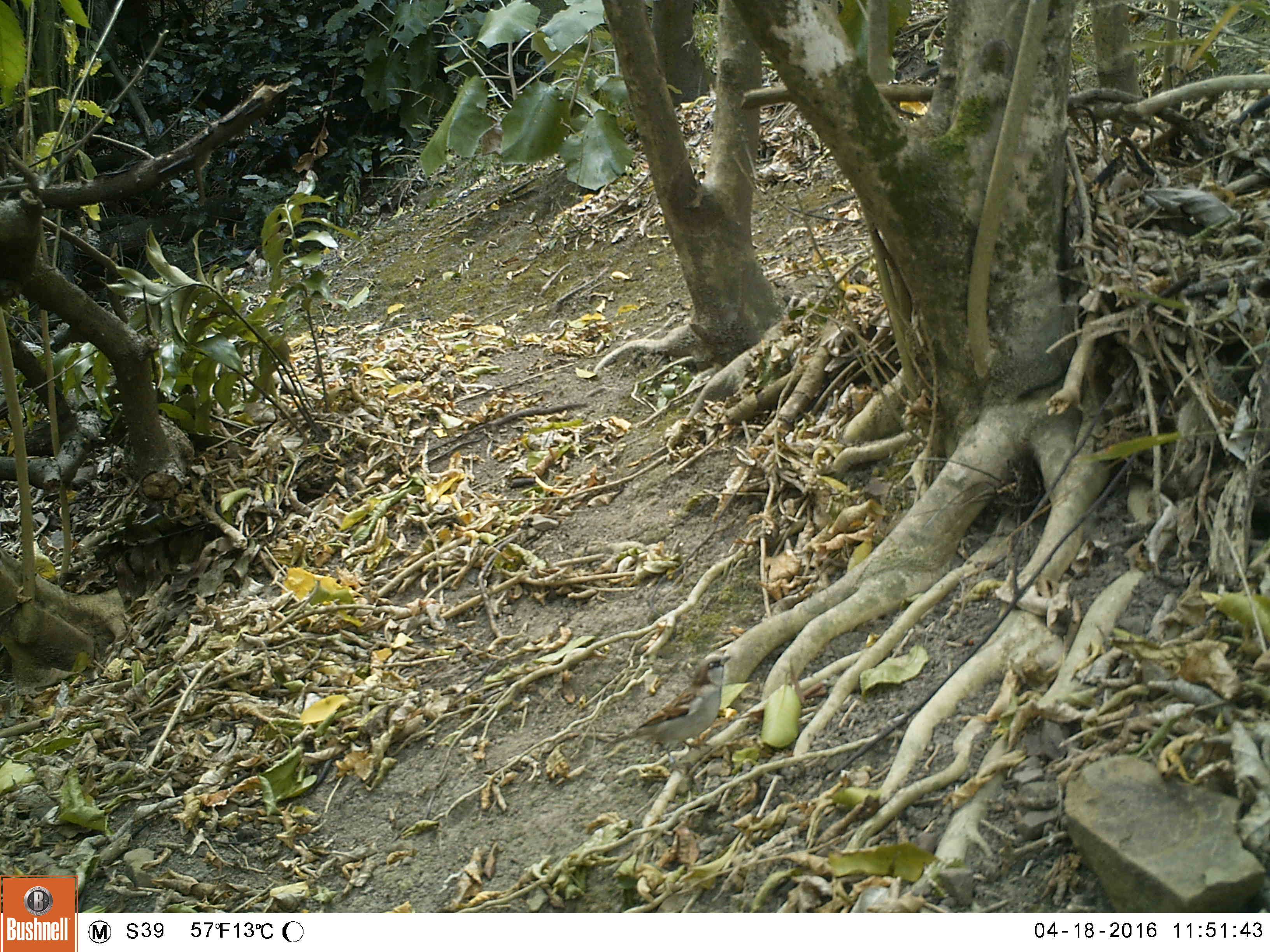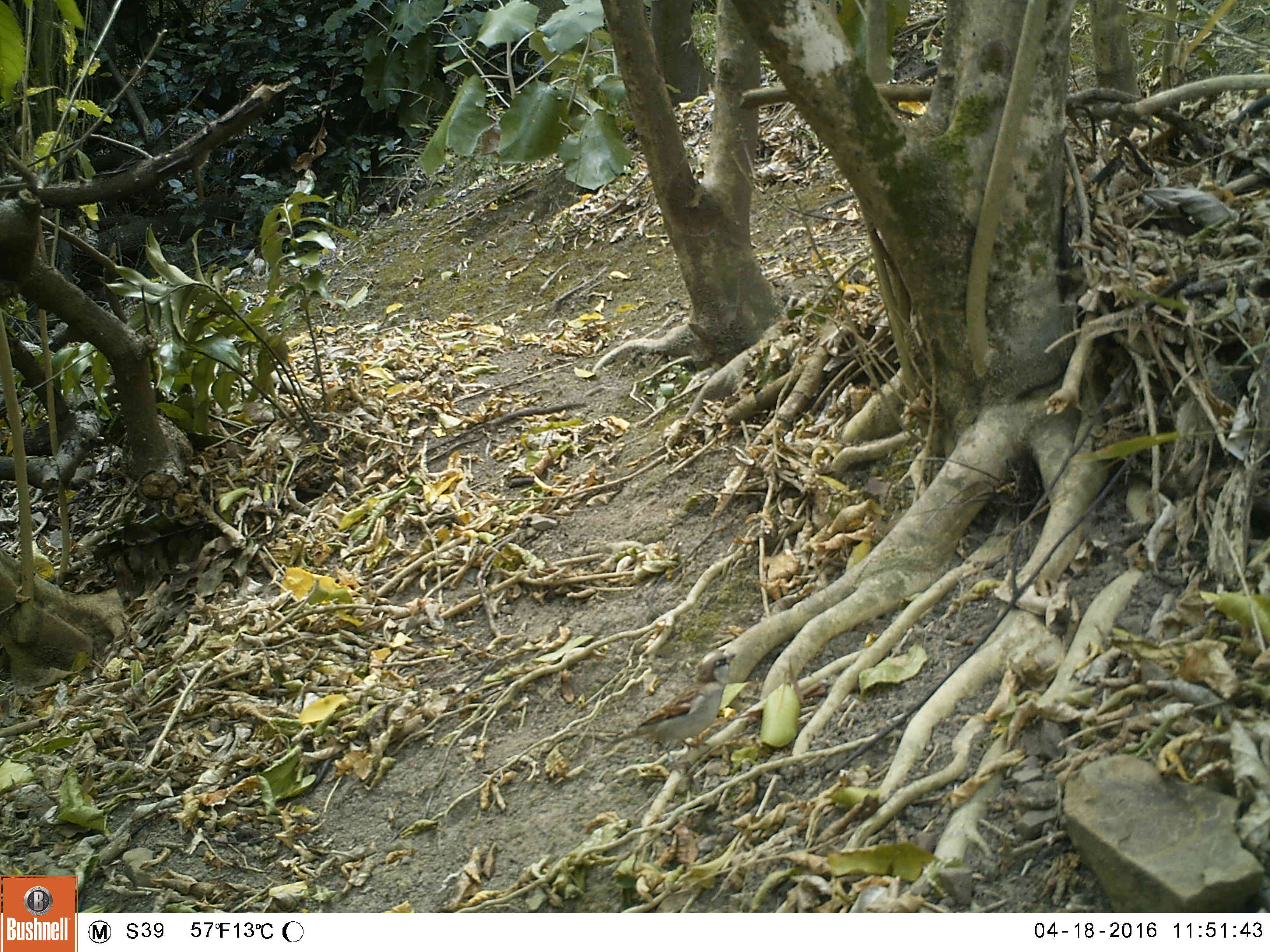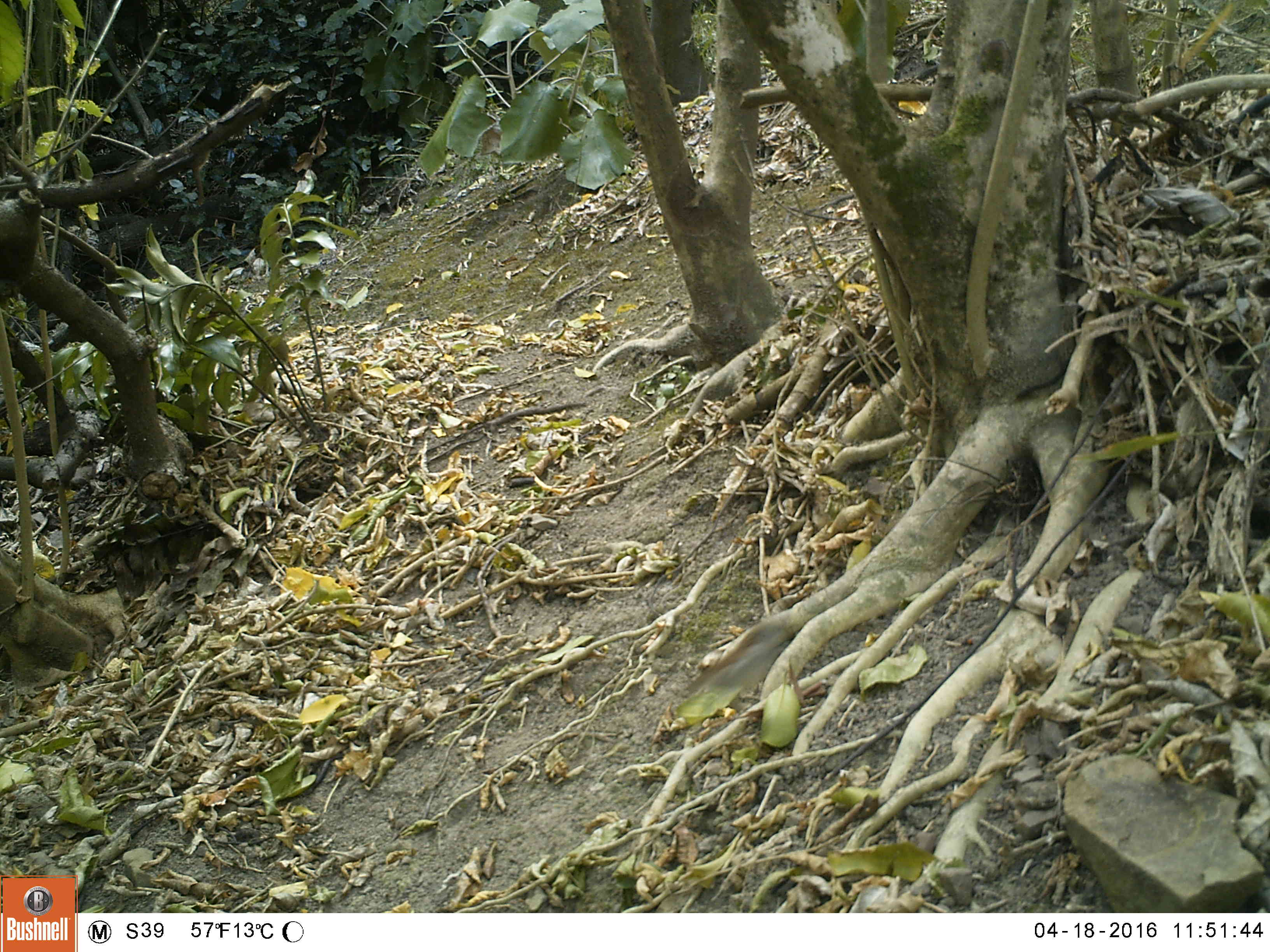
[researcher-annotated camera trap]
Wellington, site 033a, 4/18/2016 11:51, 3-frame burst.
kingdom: Animalia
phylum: Chordata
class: Aves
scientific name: Aves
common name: bird